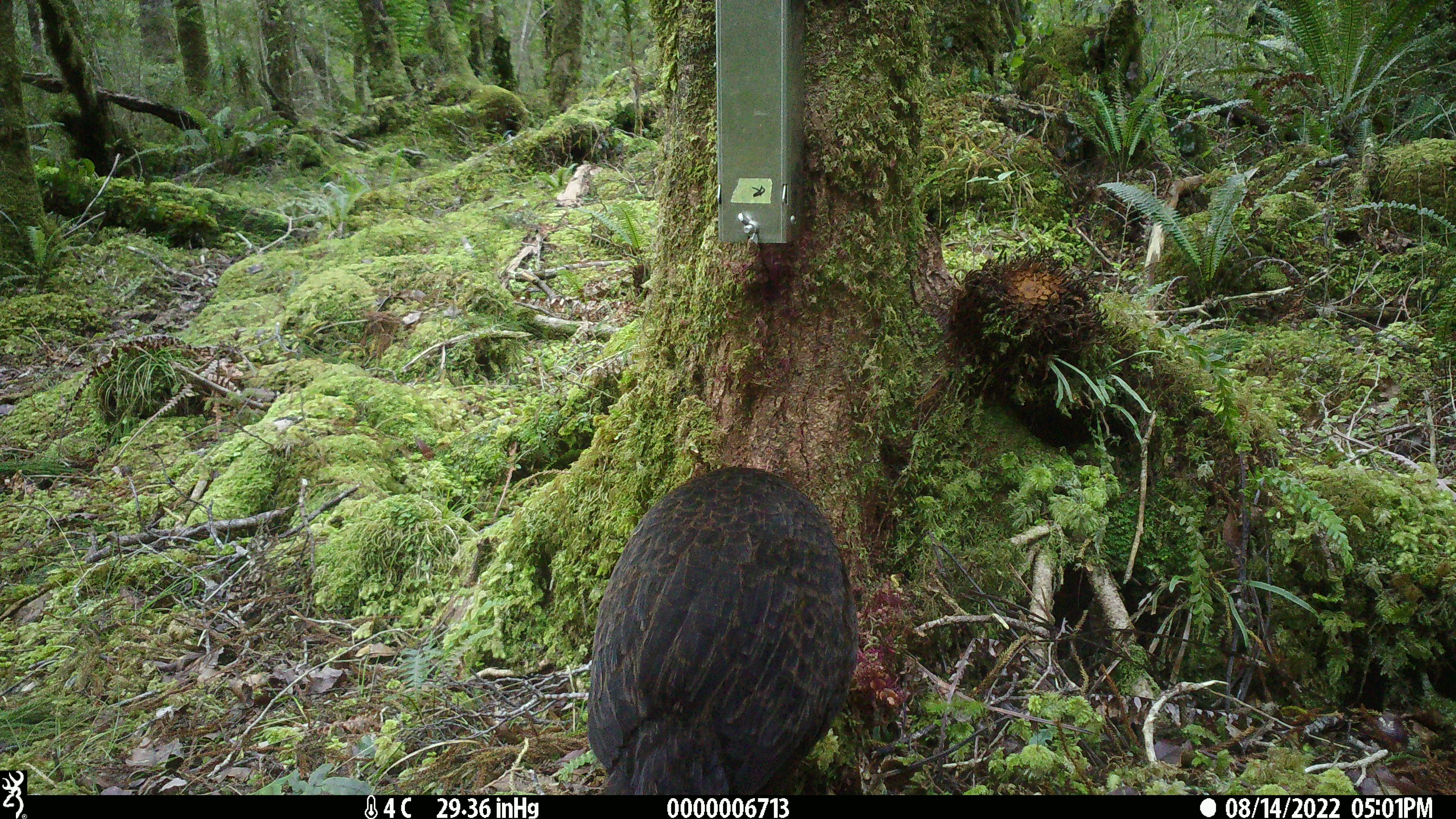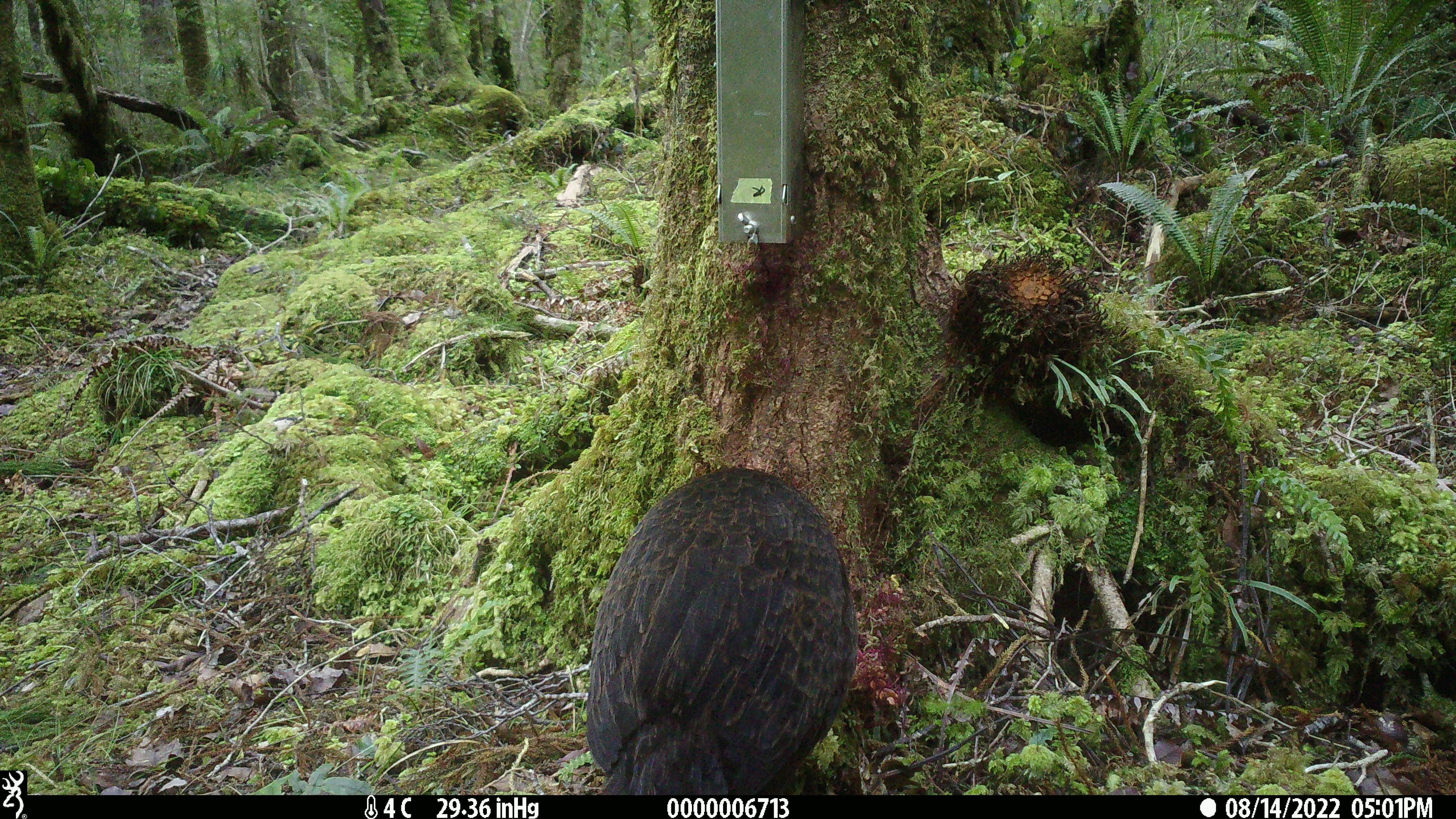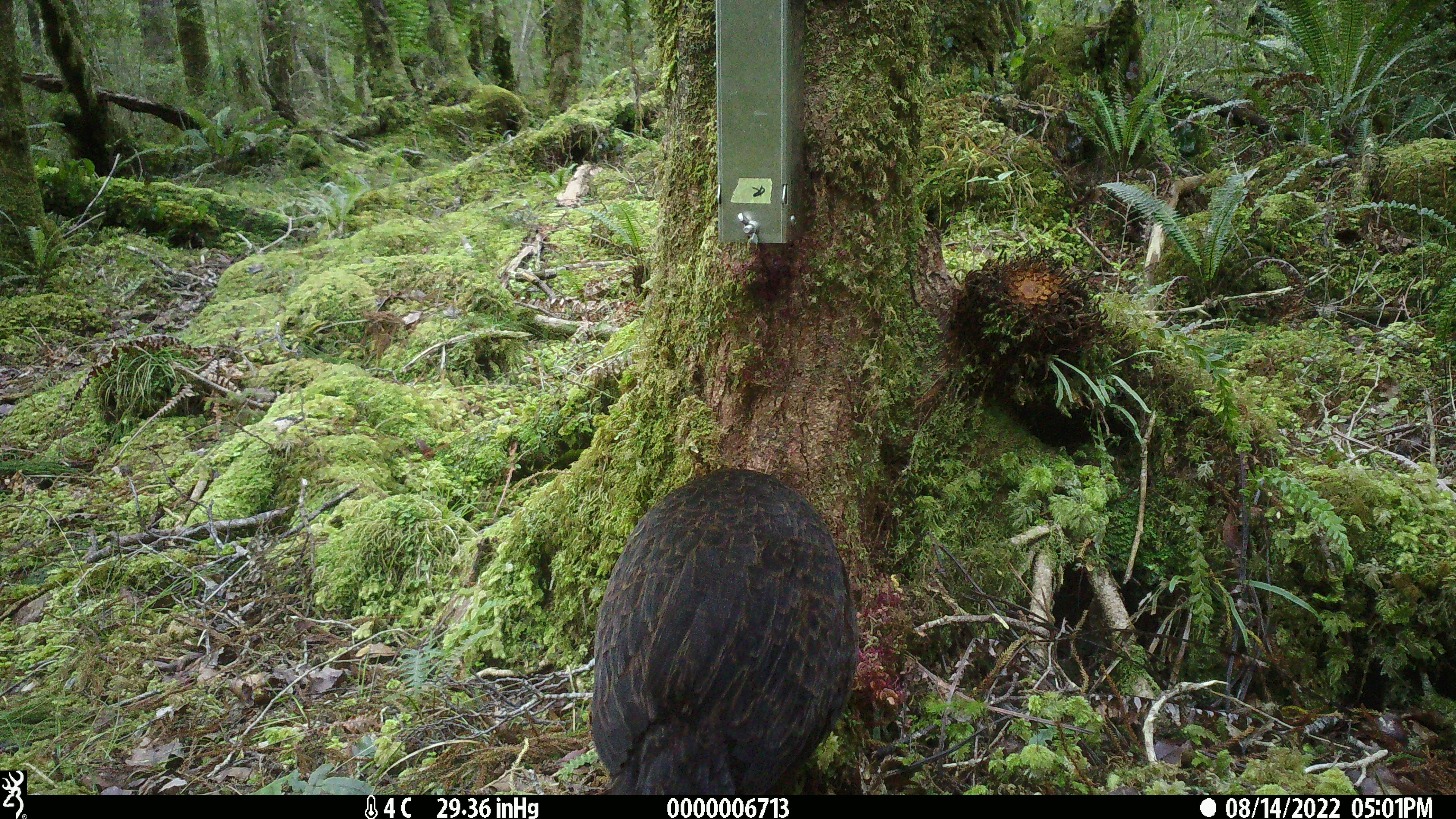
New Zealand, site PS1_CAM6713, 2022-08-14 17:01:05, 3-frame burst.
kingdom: Animalia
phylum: Chordata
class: Aves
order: Gruiformes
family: Rallidae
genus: Gallirallus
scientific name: Gallirallus australis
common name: weka